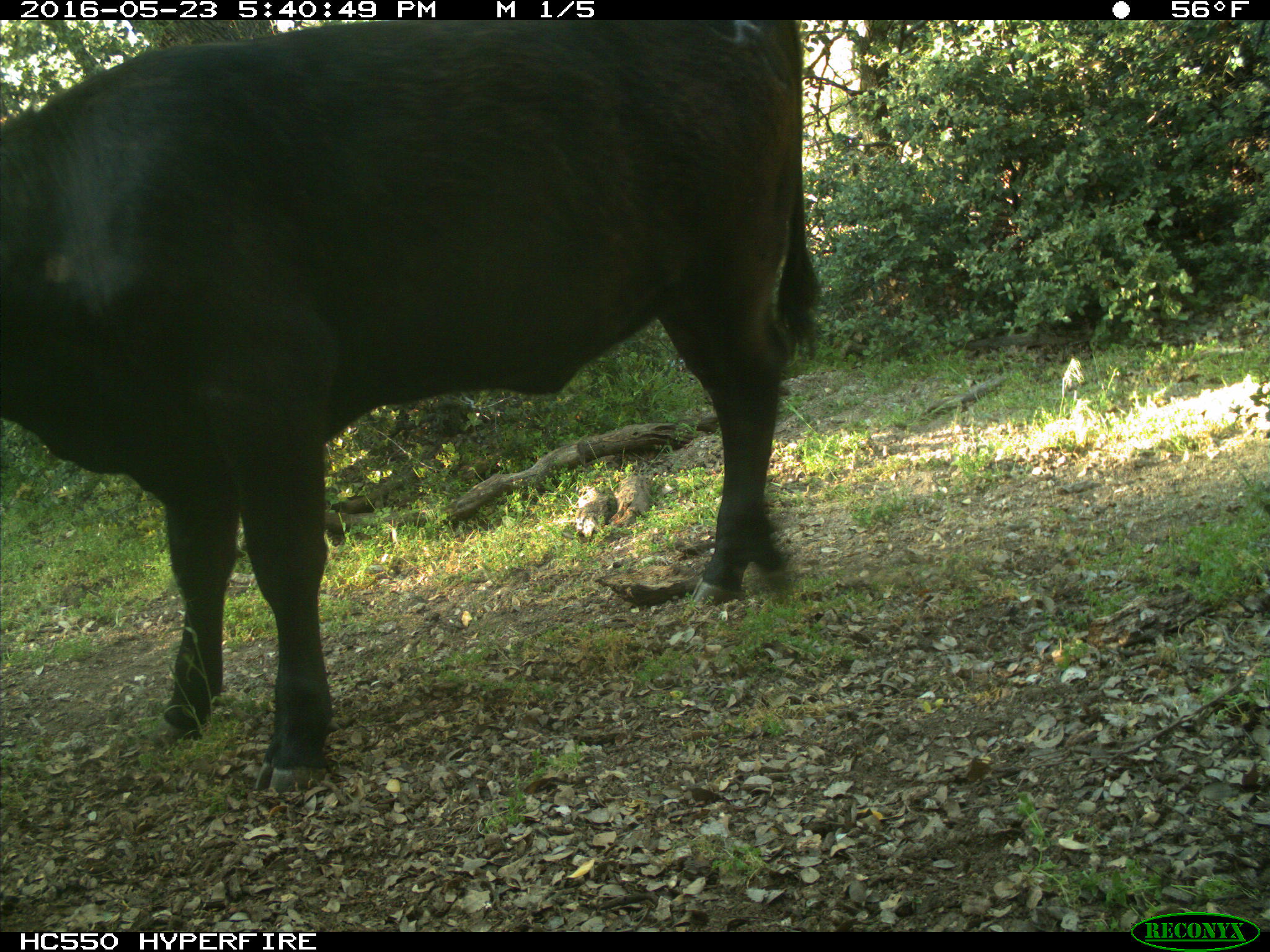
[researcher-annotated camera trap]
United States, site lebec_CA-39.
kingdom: Animalia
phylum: Chordata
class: Mammalia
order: Artiodactyla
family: Bovidae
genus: Bos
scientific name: Bos taurus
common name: domestic cow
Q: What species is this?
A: Bos taurus (domestic cow).